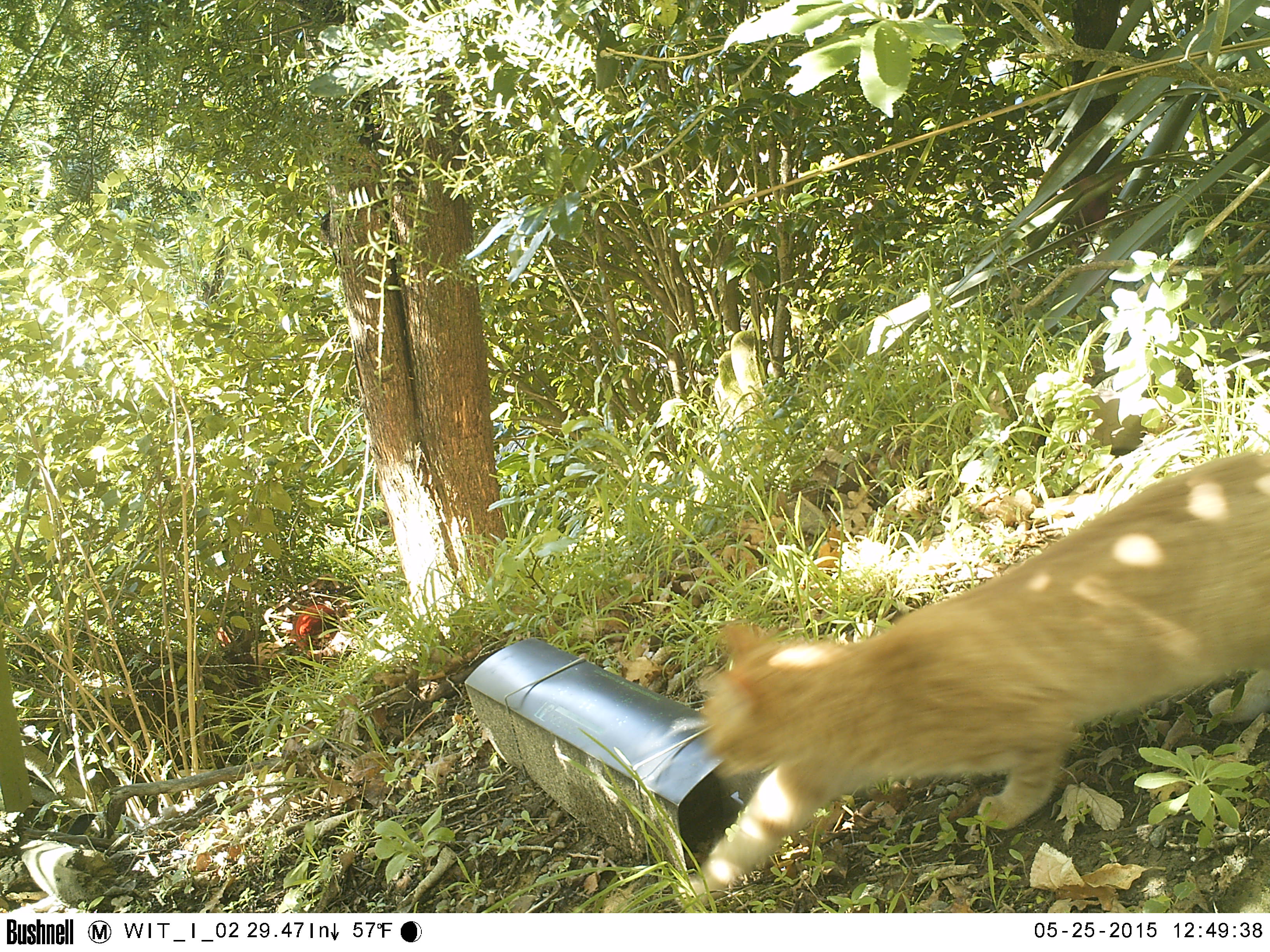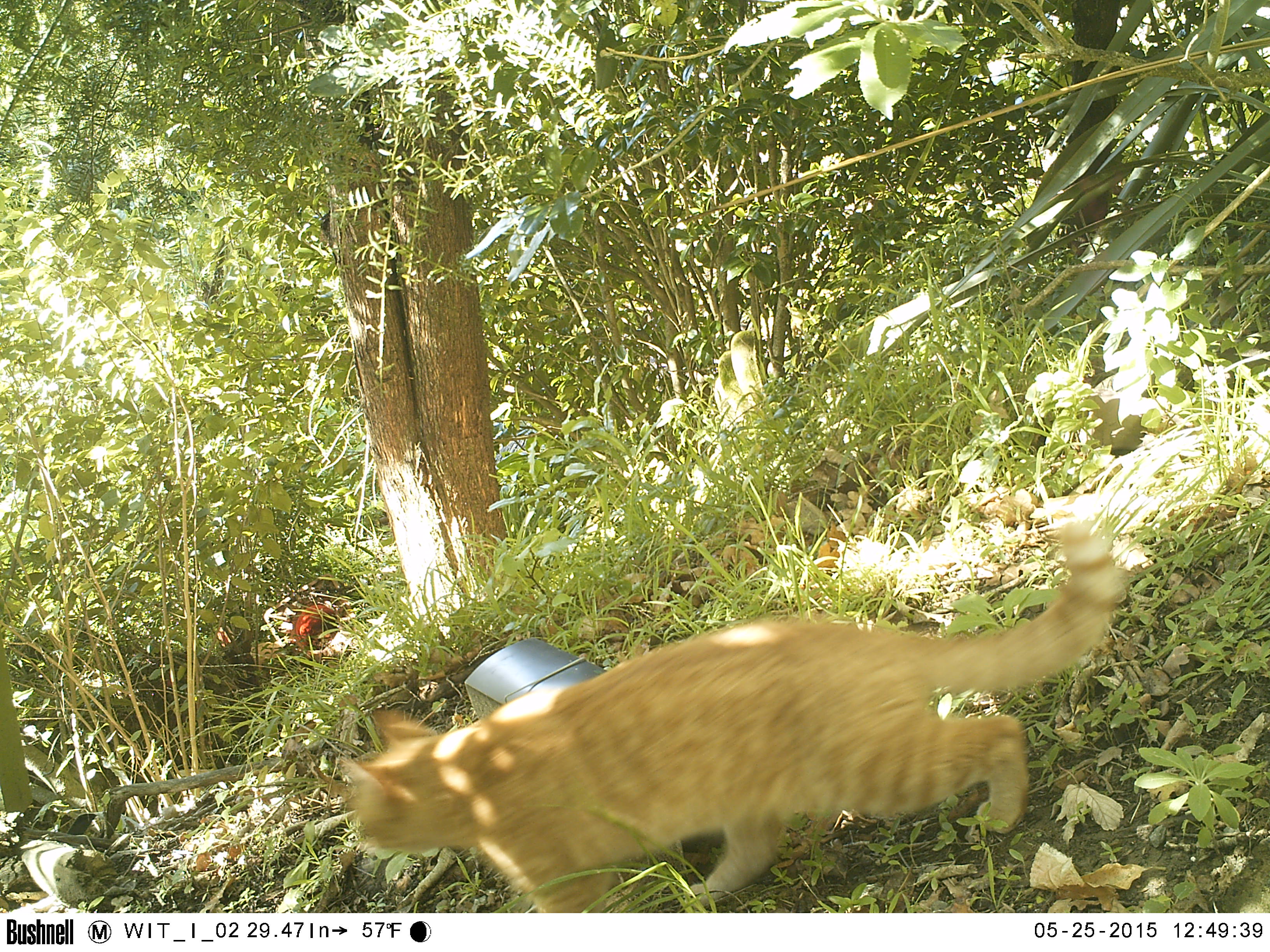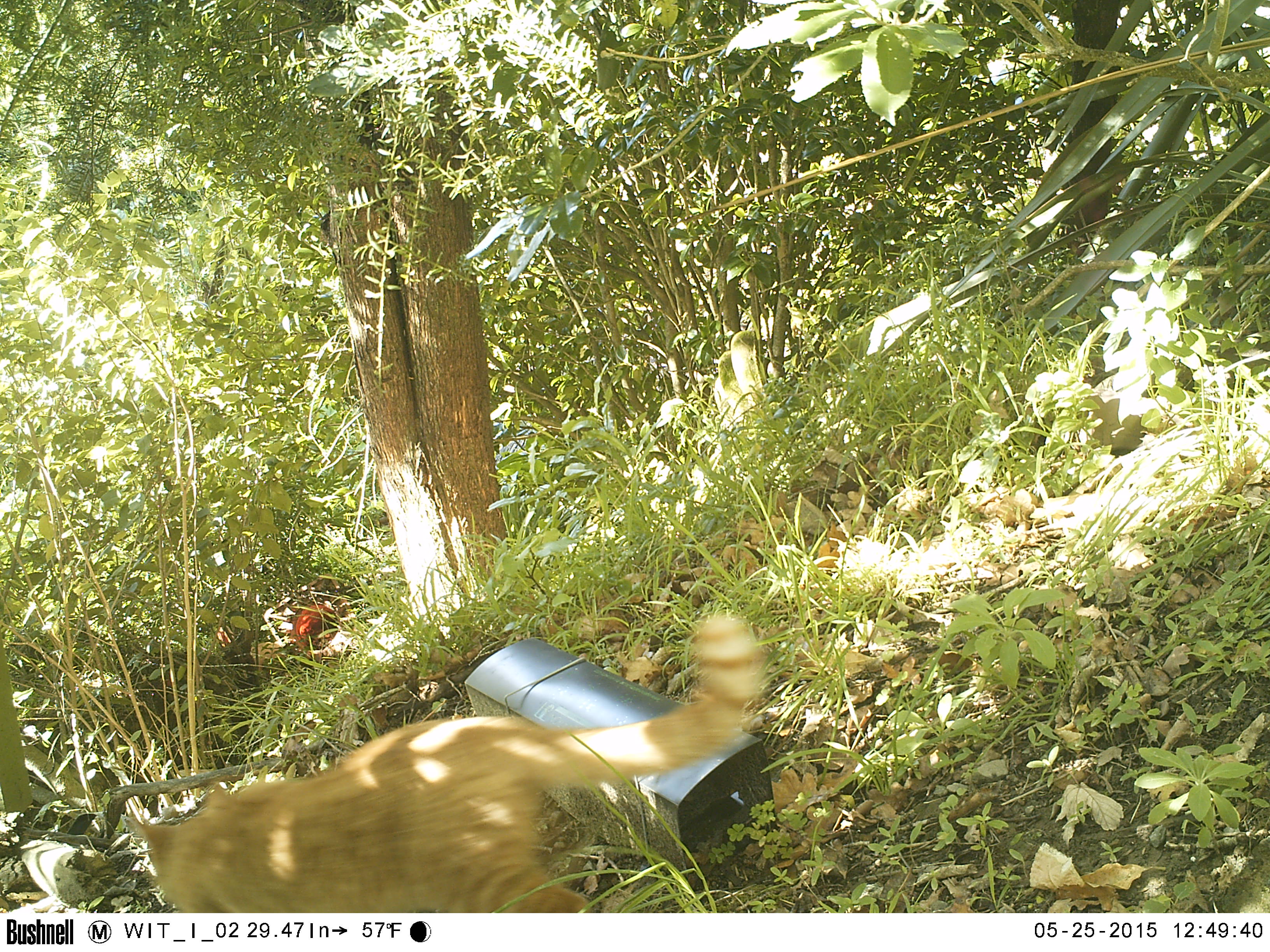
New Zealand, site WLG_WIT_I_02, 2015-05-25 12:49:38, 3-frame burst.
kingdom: Animalia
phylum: Chordata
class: Mammalia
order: Carnivora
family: Felidae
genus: Felis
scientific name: Felis catus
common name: domestic cat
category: cat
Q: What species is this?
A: Cat (domestic cat) (Felis catus).